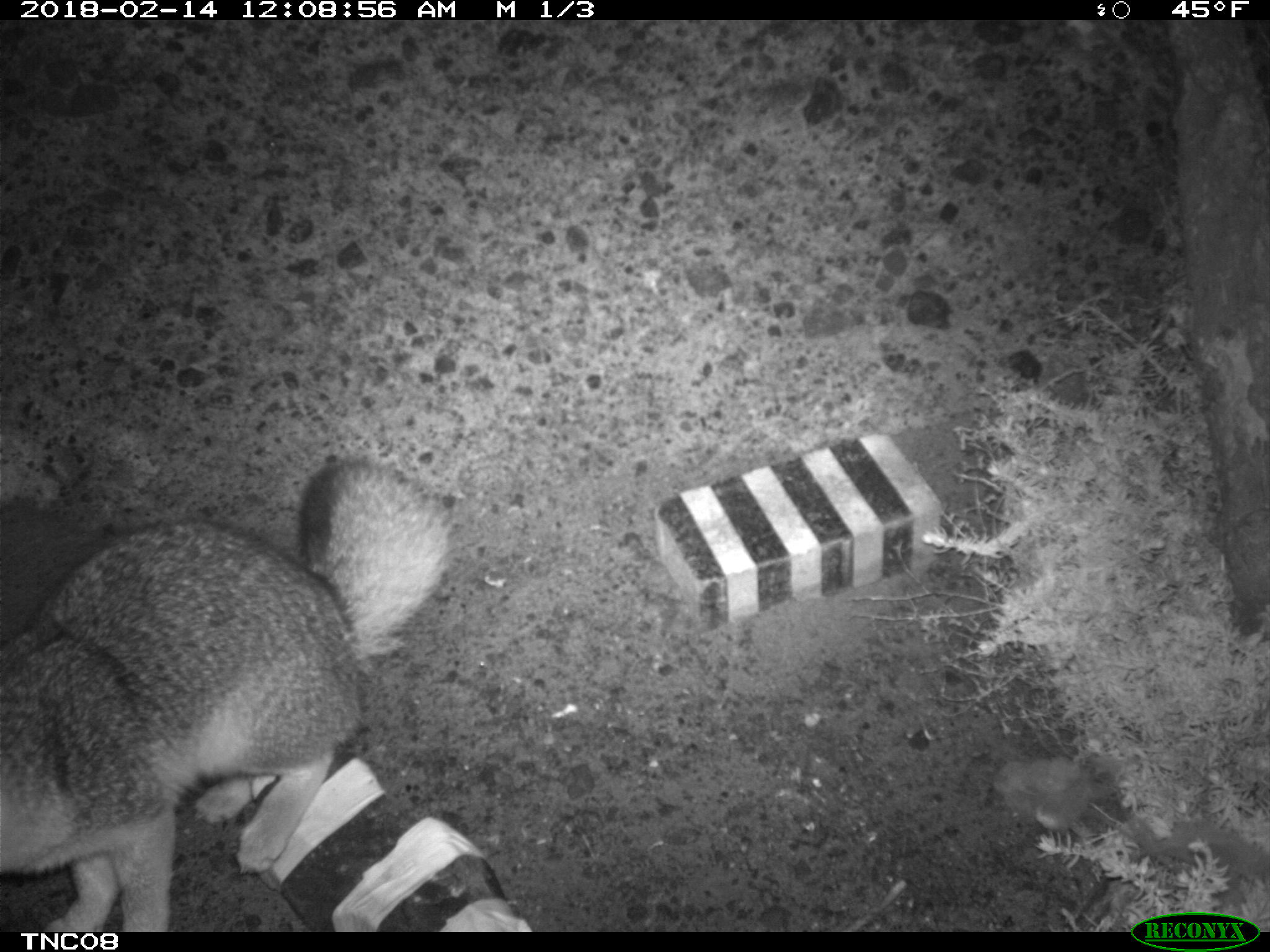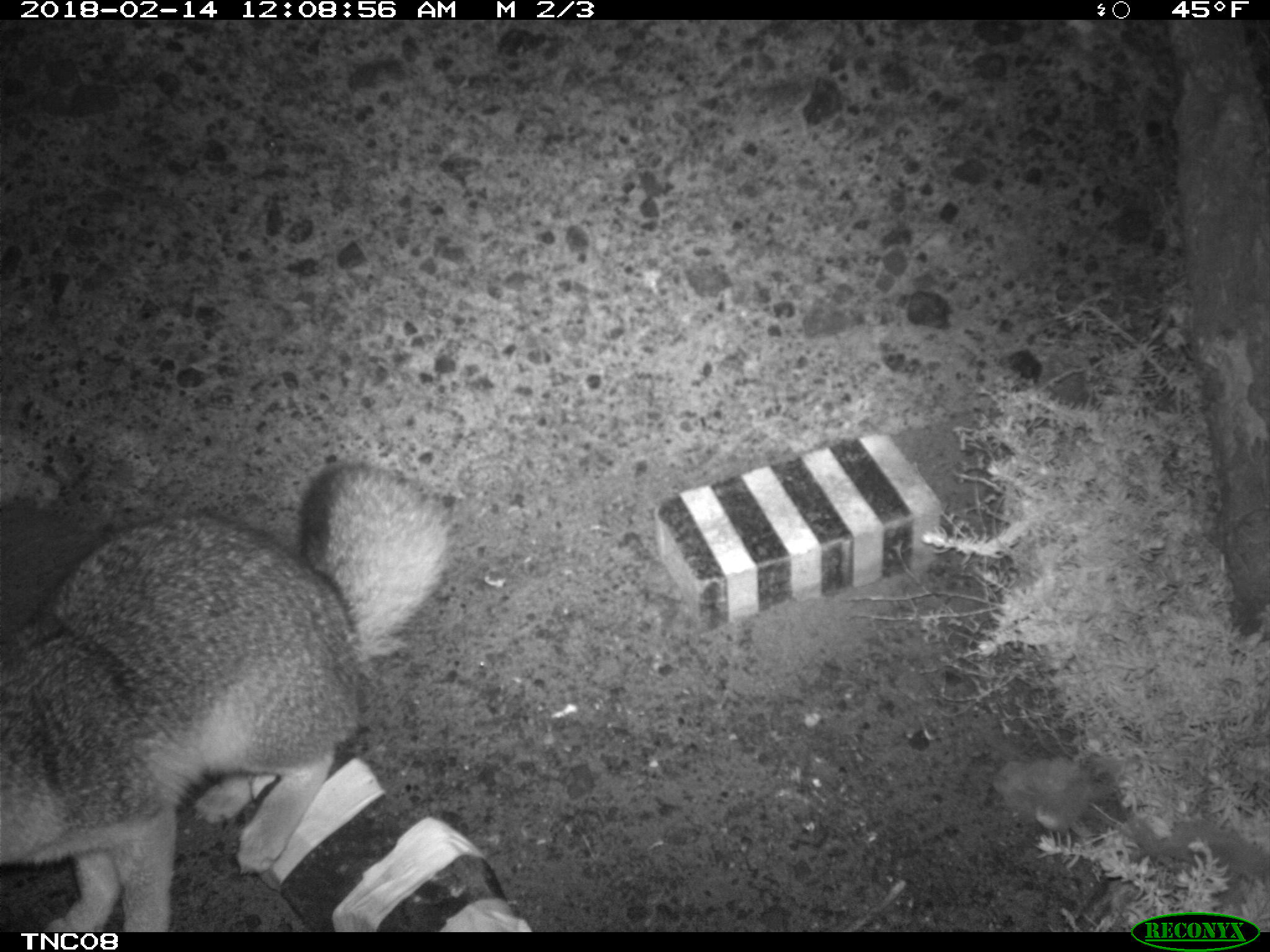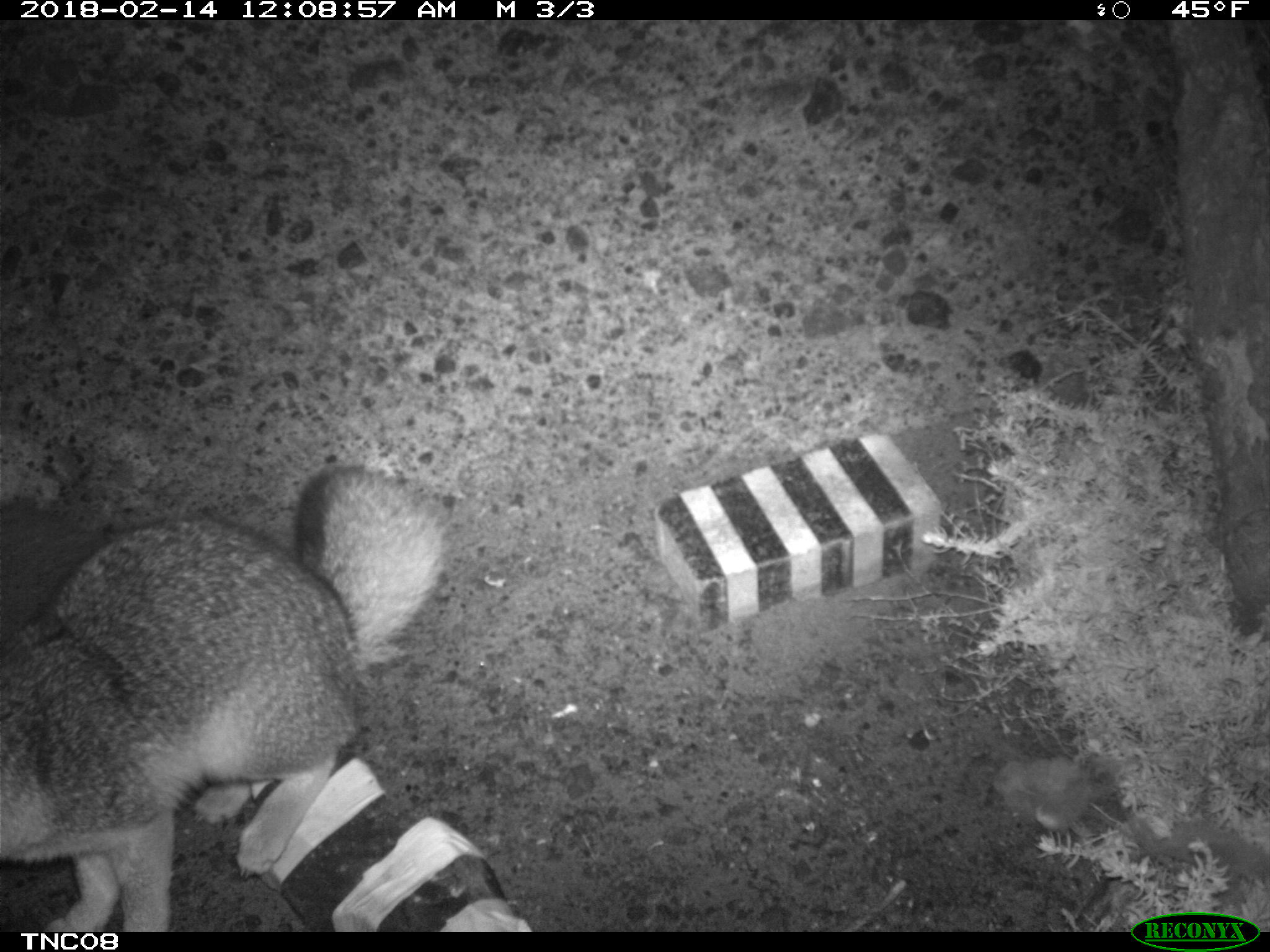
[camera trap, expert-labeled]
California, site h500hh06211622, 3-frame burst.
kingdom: Animalia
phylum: Chordata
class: Mammalia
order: Carnivora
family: Canidae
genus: Urocyon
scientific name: Urocyon littoralis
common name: island fox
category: fox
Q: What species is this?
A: Fox (island fox) (Urocyon littoralis).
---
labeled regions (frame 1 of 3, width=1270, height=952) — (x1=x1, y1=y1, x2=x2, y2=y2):
fox: (x1=0, y1=455, x2=450, y2=932)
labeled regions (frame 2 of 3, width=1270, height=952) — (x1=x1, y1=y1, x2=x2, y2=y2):
fox: (x1=0, y1=464, x2=445, y2=932)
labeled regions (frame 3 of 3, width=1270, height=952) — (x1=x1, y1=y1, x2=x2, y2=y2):
fox: (x1=0, y1=464, x2=449, y2=931)